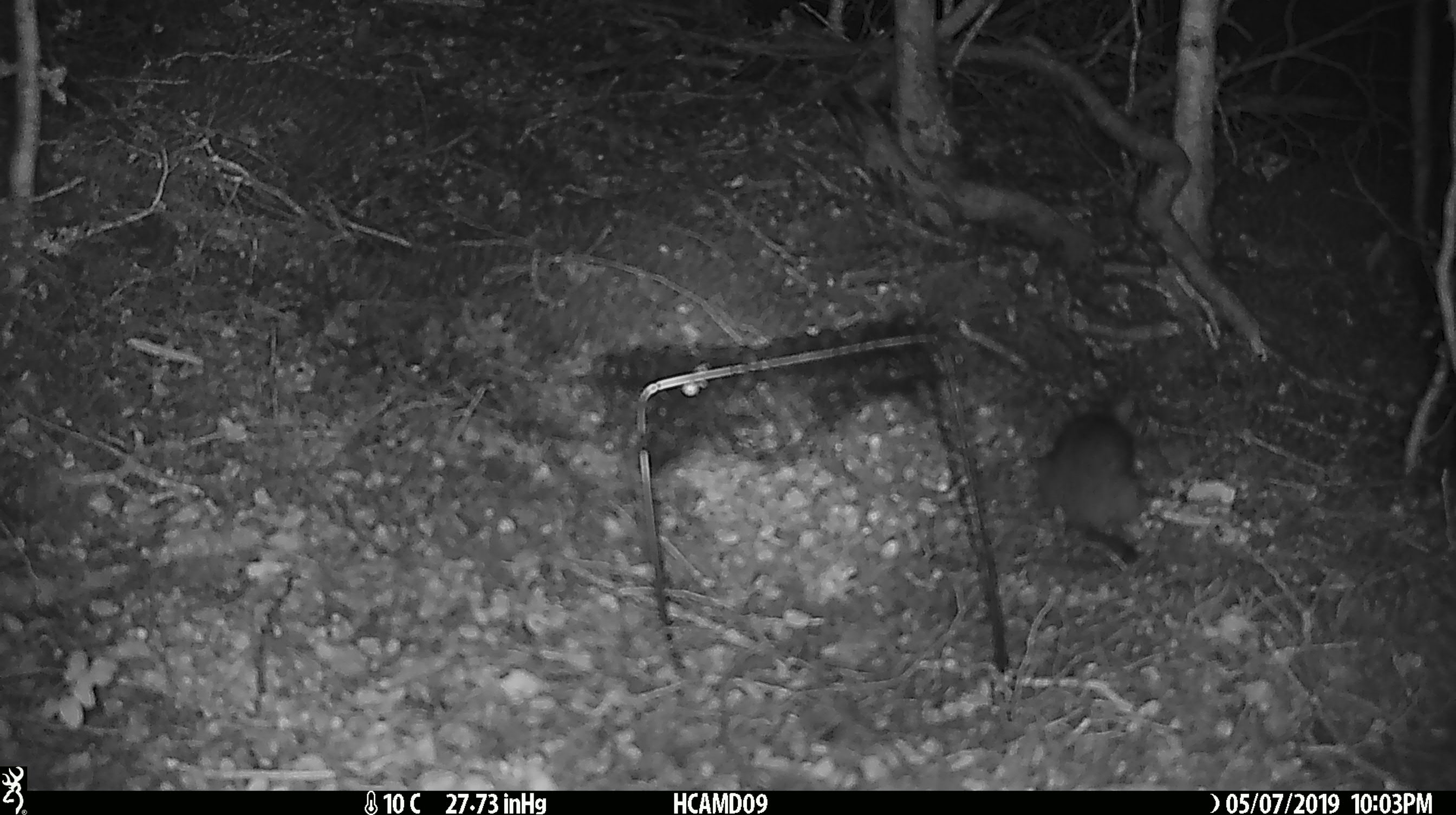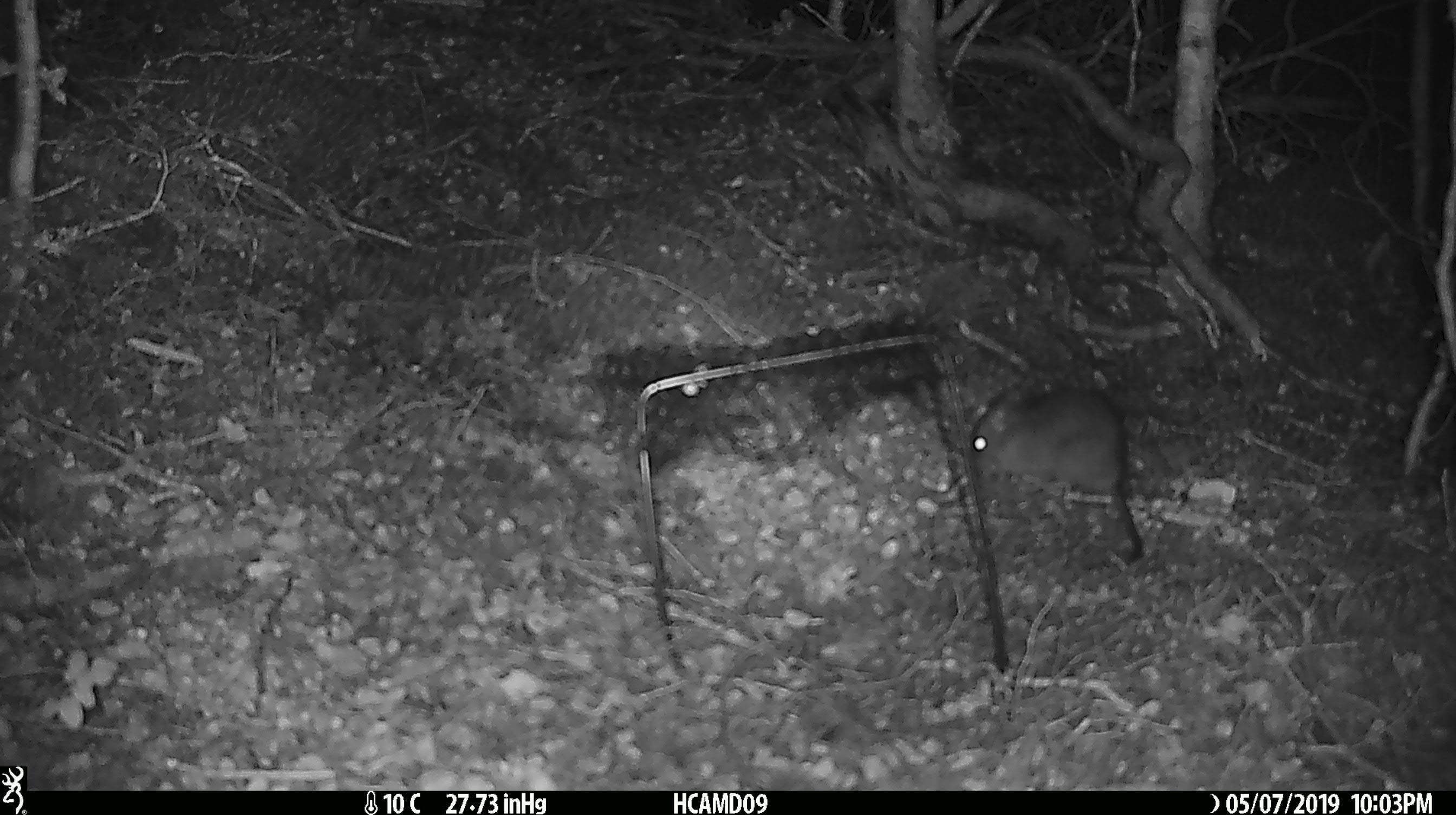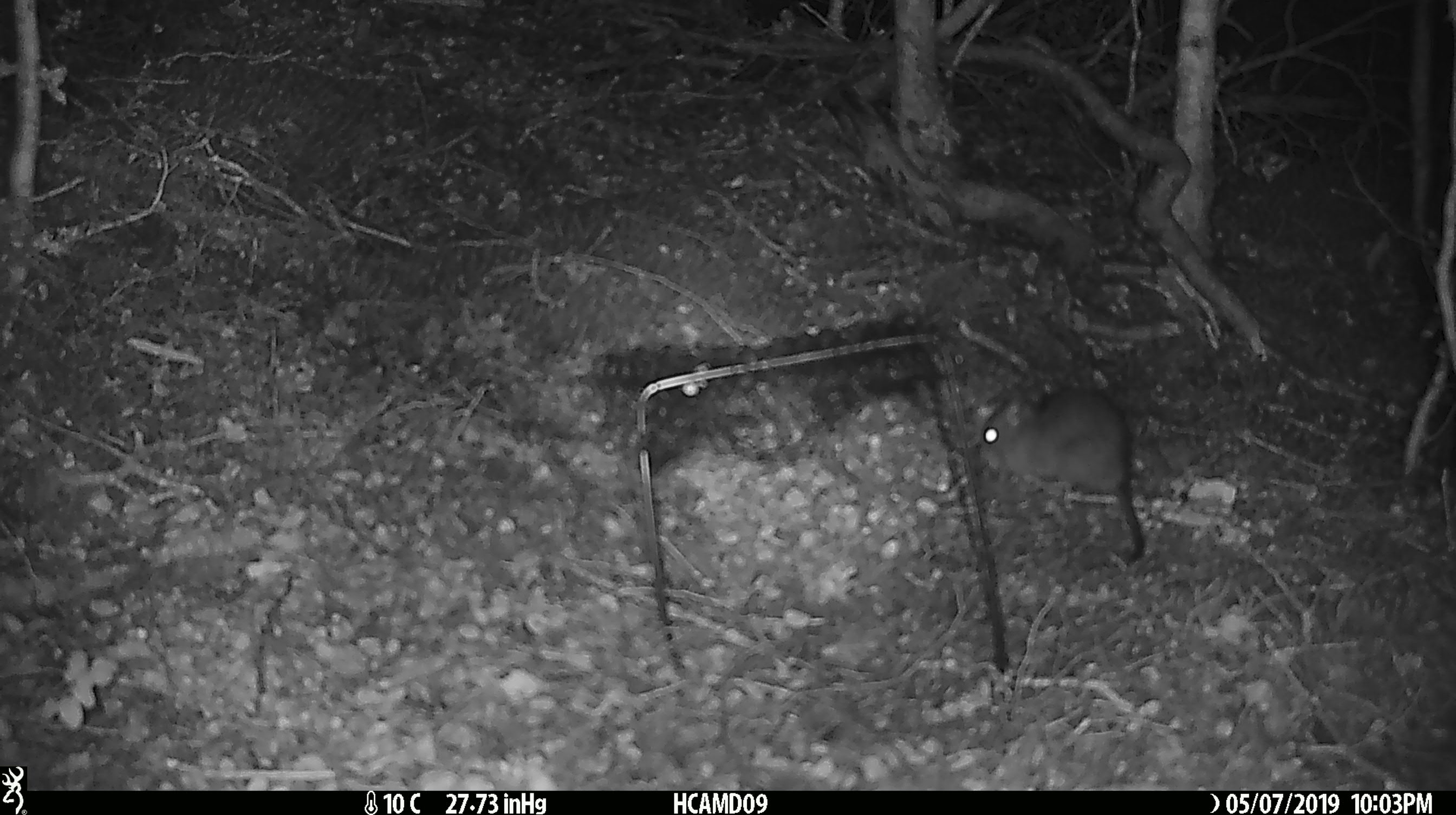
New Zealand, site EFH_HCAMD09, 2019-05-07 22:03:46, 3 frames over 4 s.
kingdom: Animalia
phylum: Chordata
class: Mammalia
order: Rodentia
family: Muridae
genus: Rattus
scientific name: Rattus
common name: rat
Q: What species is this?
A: Rat (Rattus).